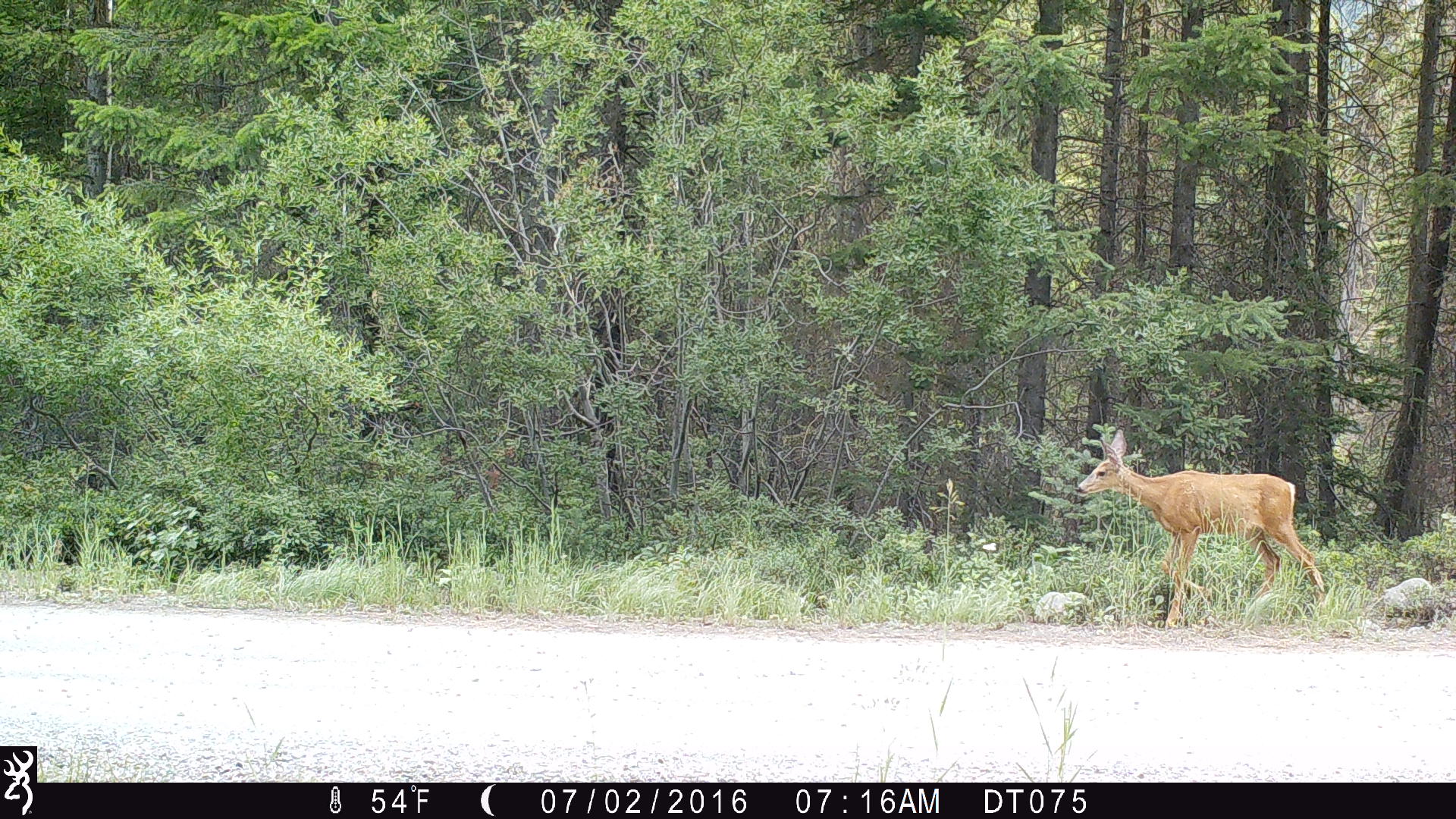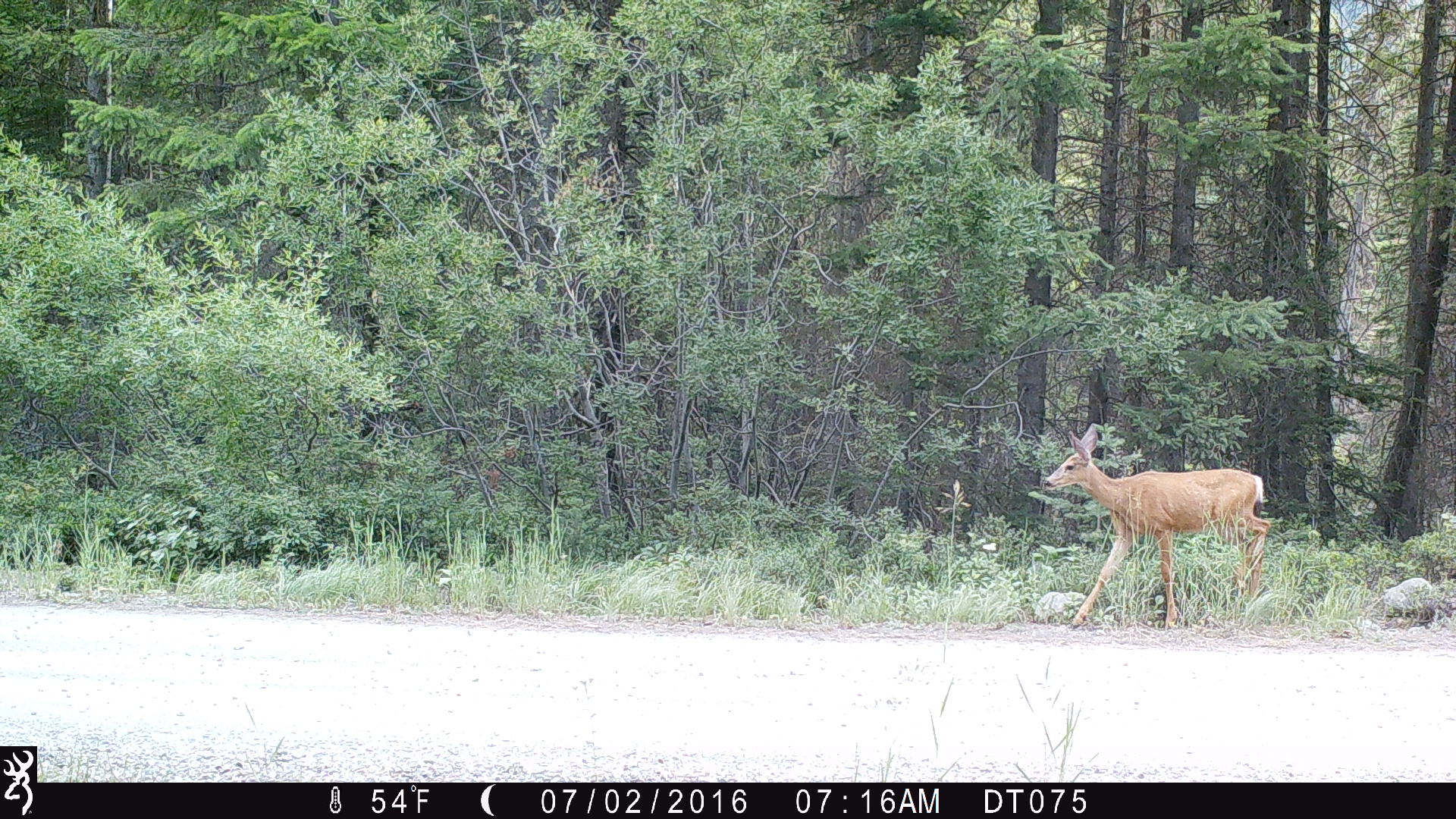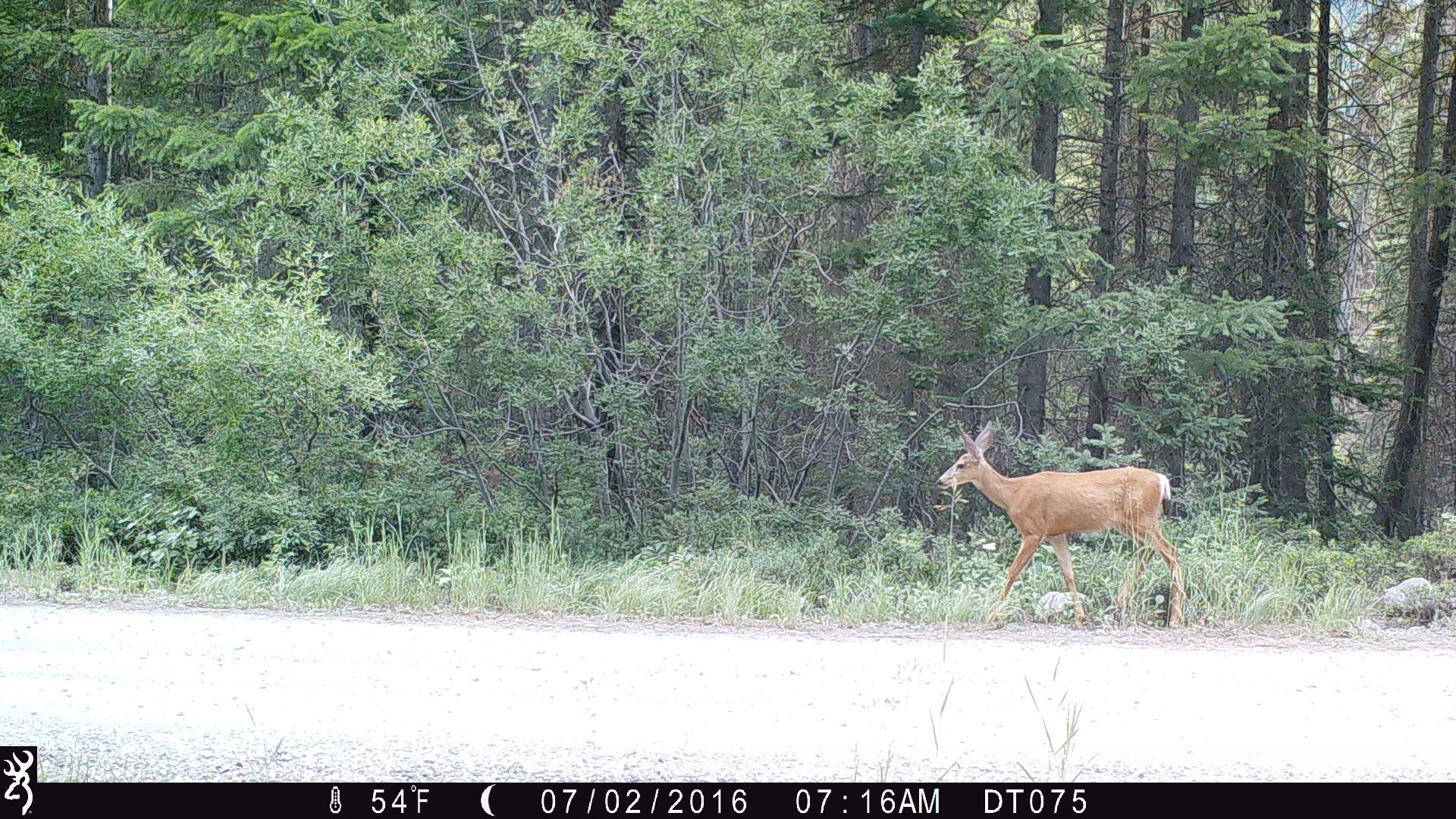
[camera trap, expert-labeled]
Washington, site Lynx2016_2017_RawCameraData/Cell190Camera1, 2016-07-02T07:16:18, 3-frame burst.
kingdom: Animalia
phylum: Chordata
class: Mammalia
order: Artiodactyla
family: Cervidae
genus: Odocoileus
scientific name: Odocoileus hemionus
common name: mule deer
Odocoileus hemionus (mule deer). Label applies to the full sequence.